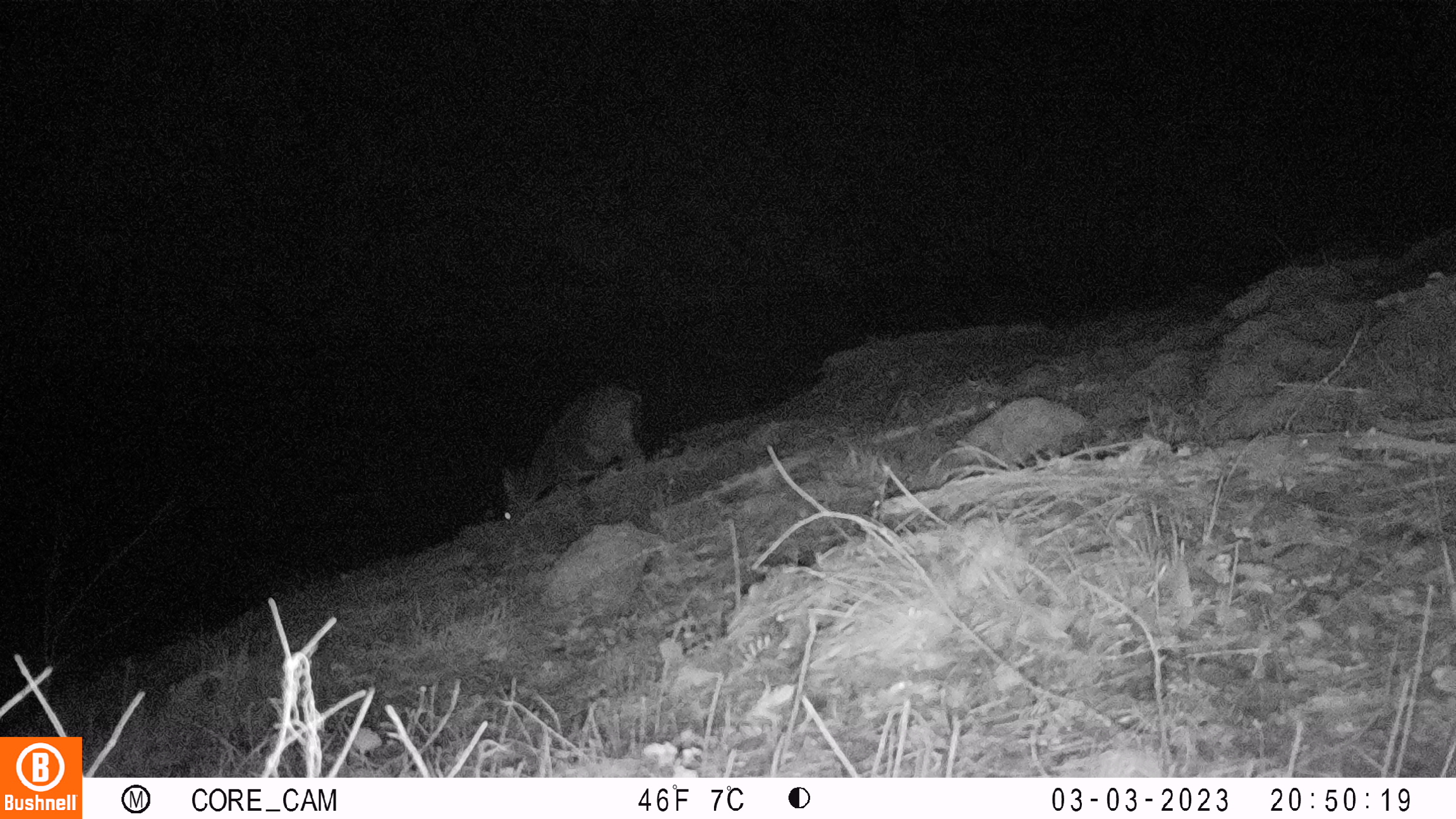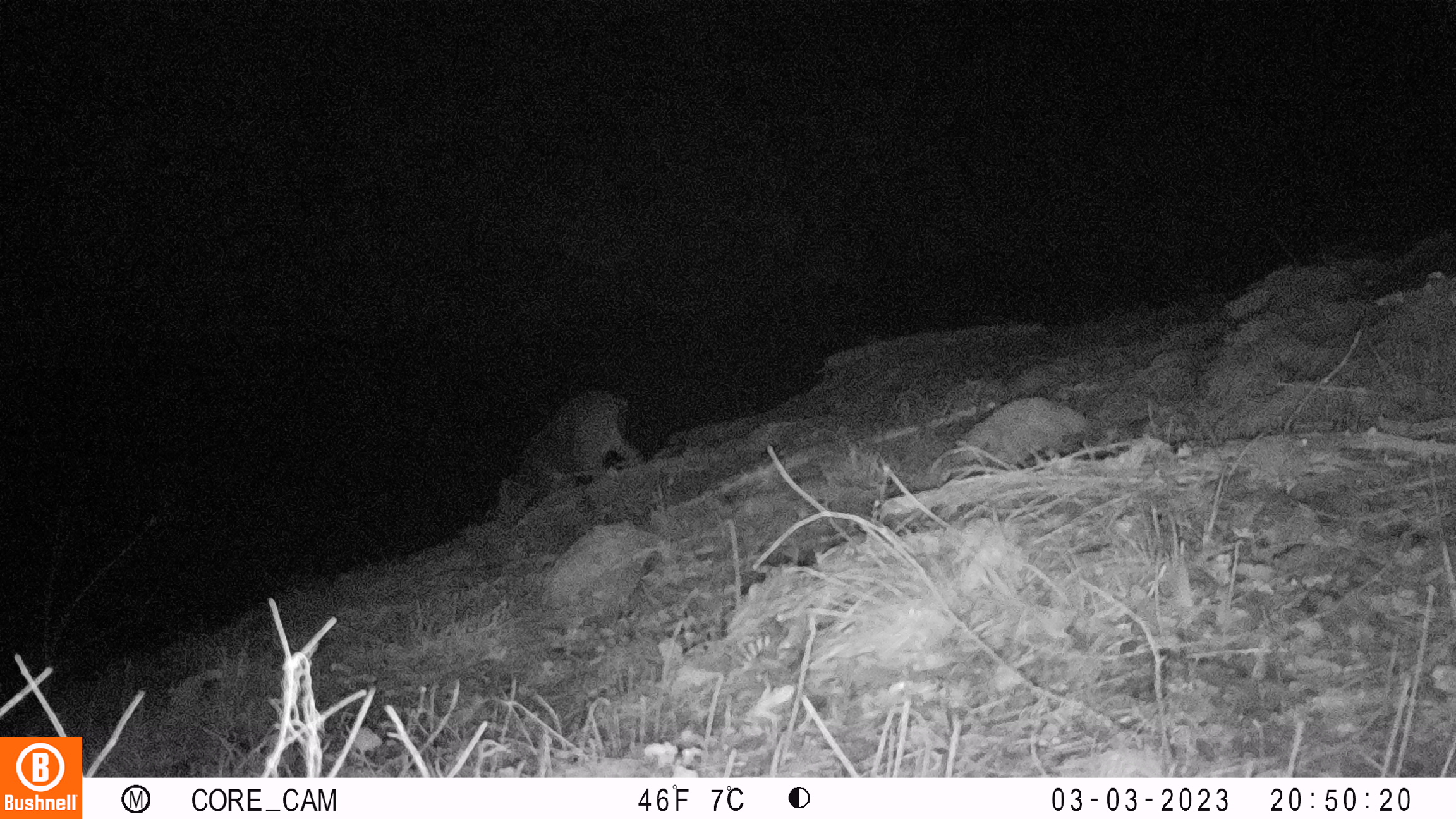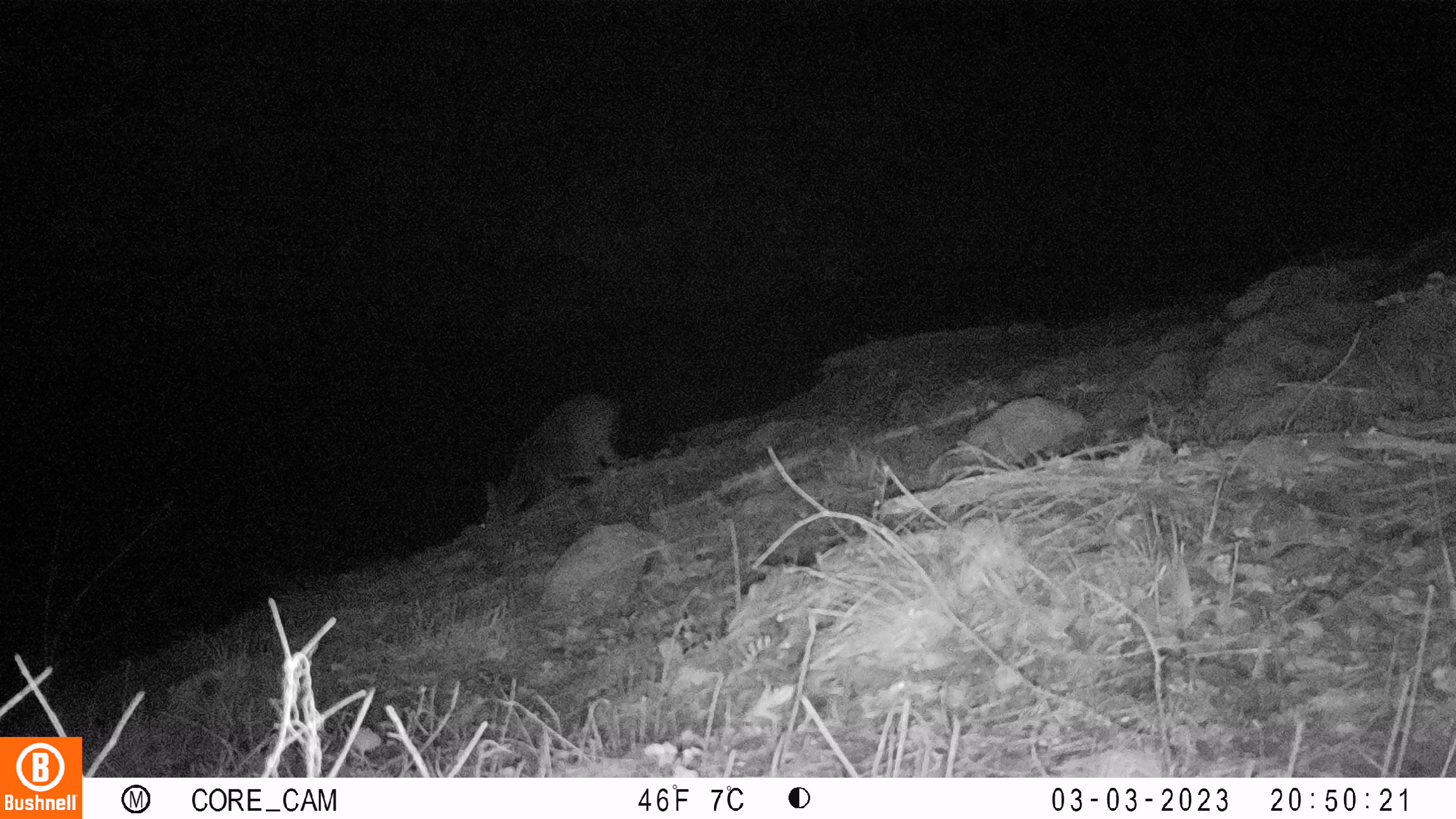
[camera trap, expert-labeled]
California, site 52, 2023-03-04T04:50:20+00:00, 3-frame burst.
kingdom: Animalia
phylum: Chordata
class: Mammalia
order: Artiodactyla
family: Cervidae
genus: Odocoileus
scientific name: Odocoileus hemionus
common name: mule deer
Mule deer (Odocoileus hemionus).